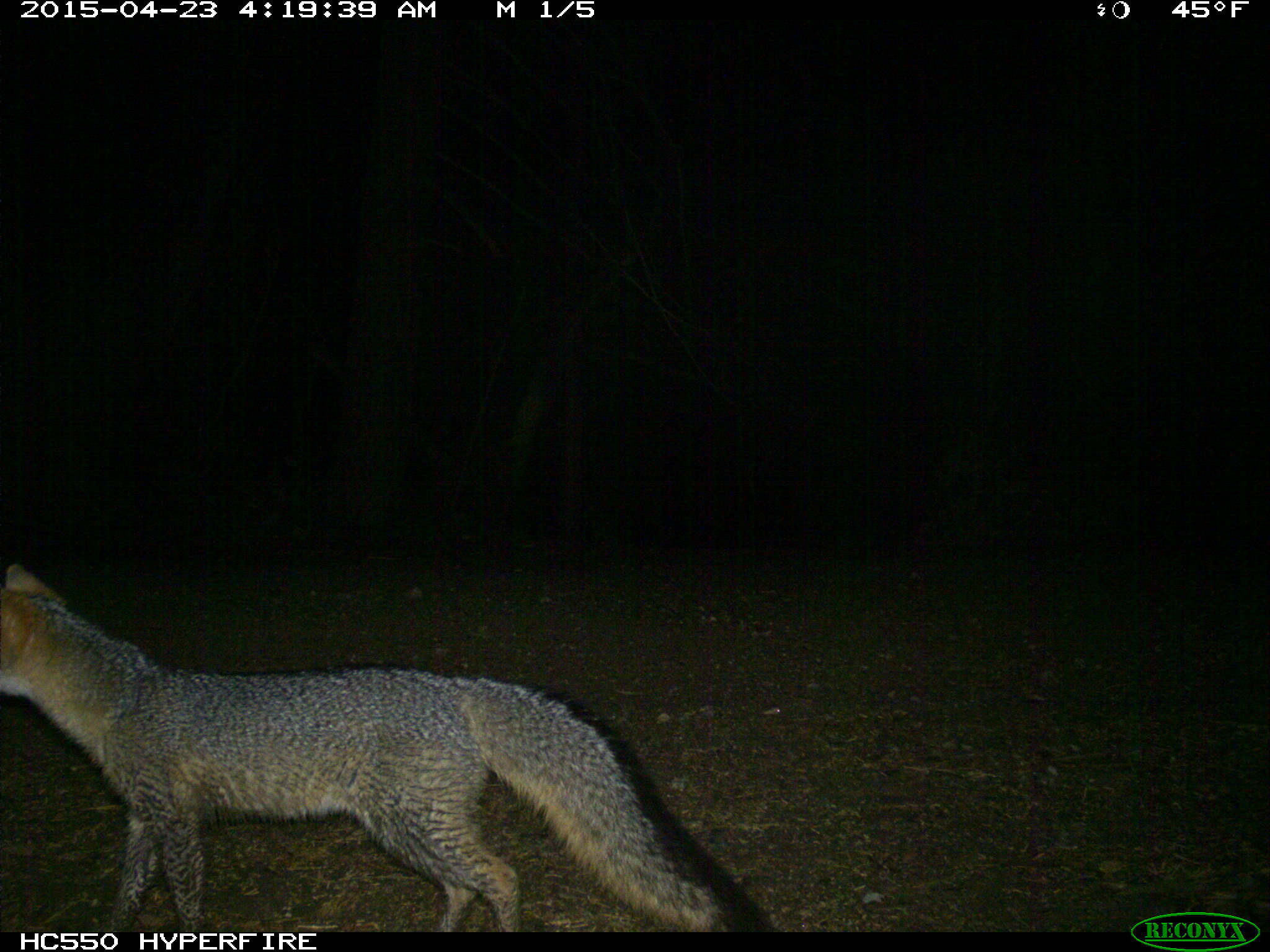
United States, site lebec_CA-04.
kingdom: Animalia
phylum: Chordata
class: Mammalia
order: Carnivora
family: Canidae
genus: Urocyon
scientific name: Urocyon cinereoargenteus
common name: gray fox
Urocyon cinereoargenteus (gray fox).